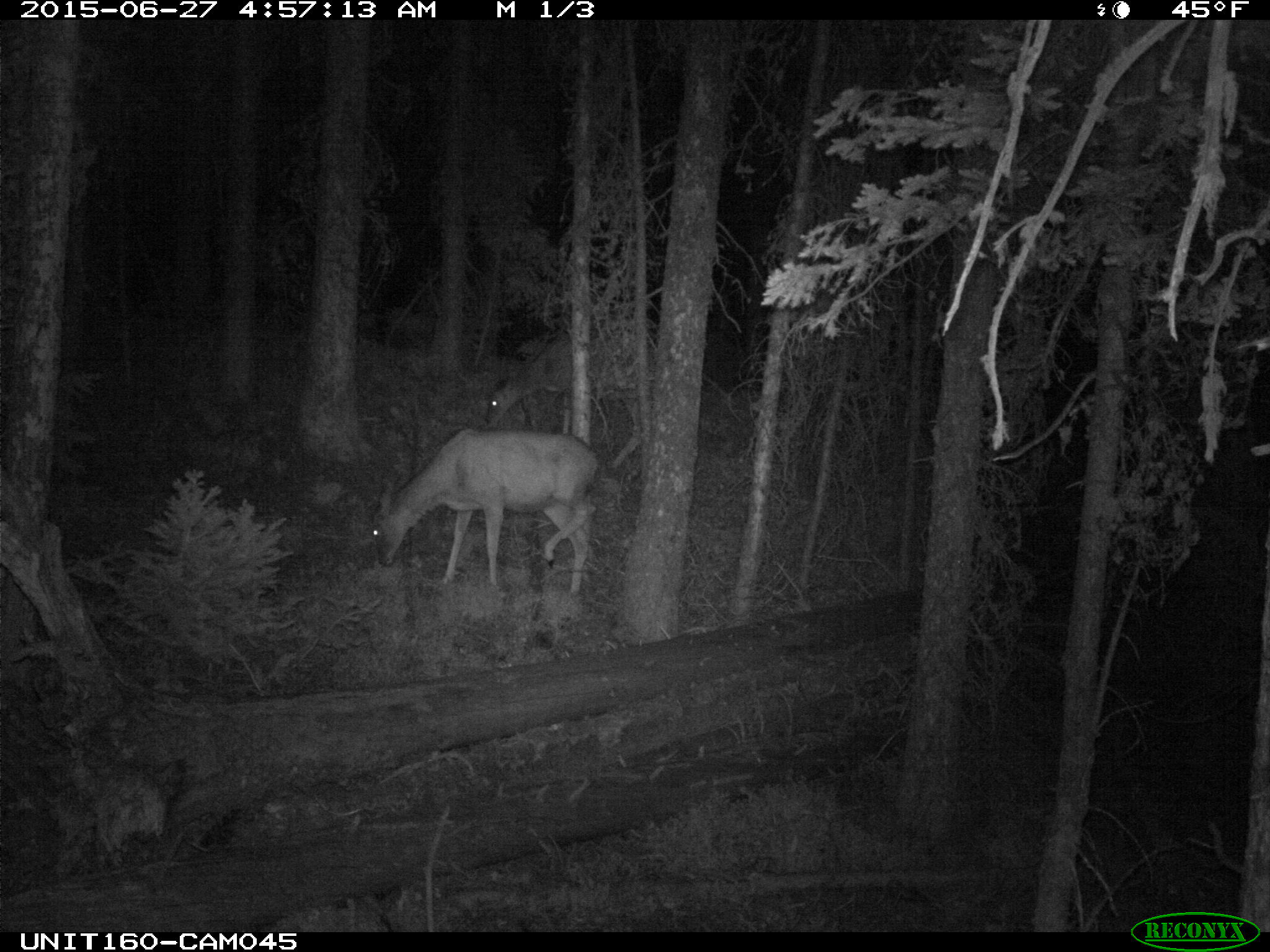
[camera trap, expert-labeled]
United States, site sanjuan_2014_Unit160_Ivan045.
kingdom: Animalia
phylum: Chordata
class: Mammalia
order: Artiodactyla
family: Cervidae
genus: Odocoileus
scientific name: Odocoileus hemionus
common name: mule deer